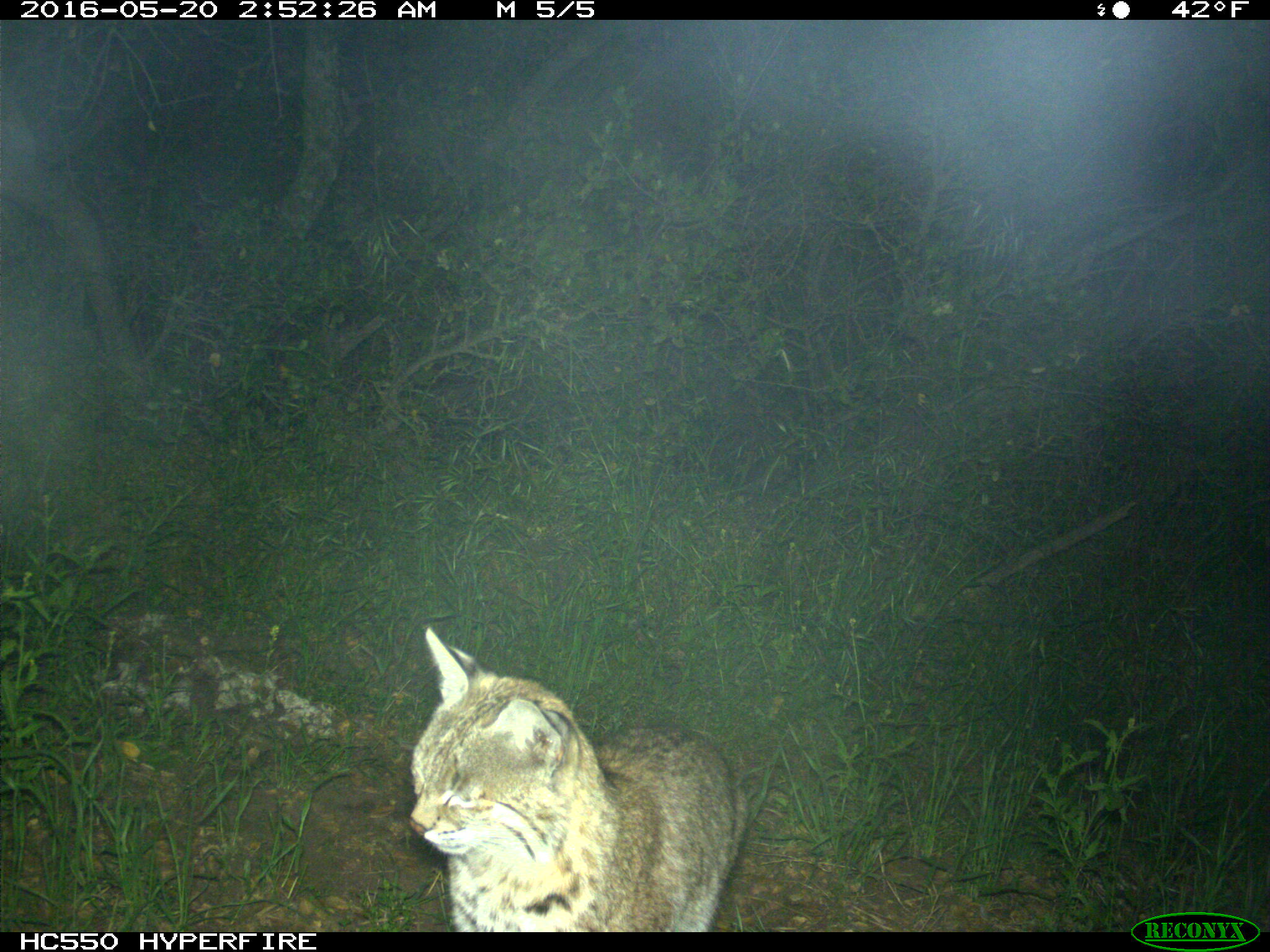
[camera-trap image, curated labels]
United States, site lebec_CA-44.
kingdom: Animalia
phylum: Chordata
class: Mammalia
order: Carnivora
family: Felidae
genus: Lynx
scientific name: Lynx rufus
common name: bobcat